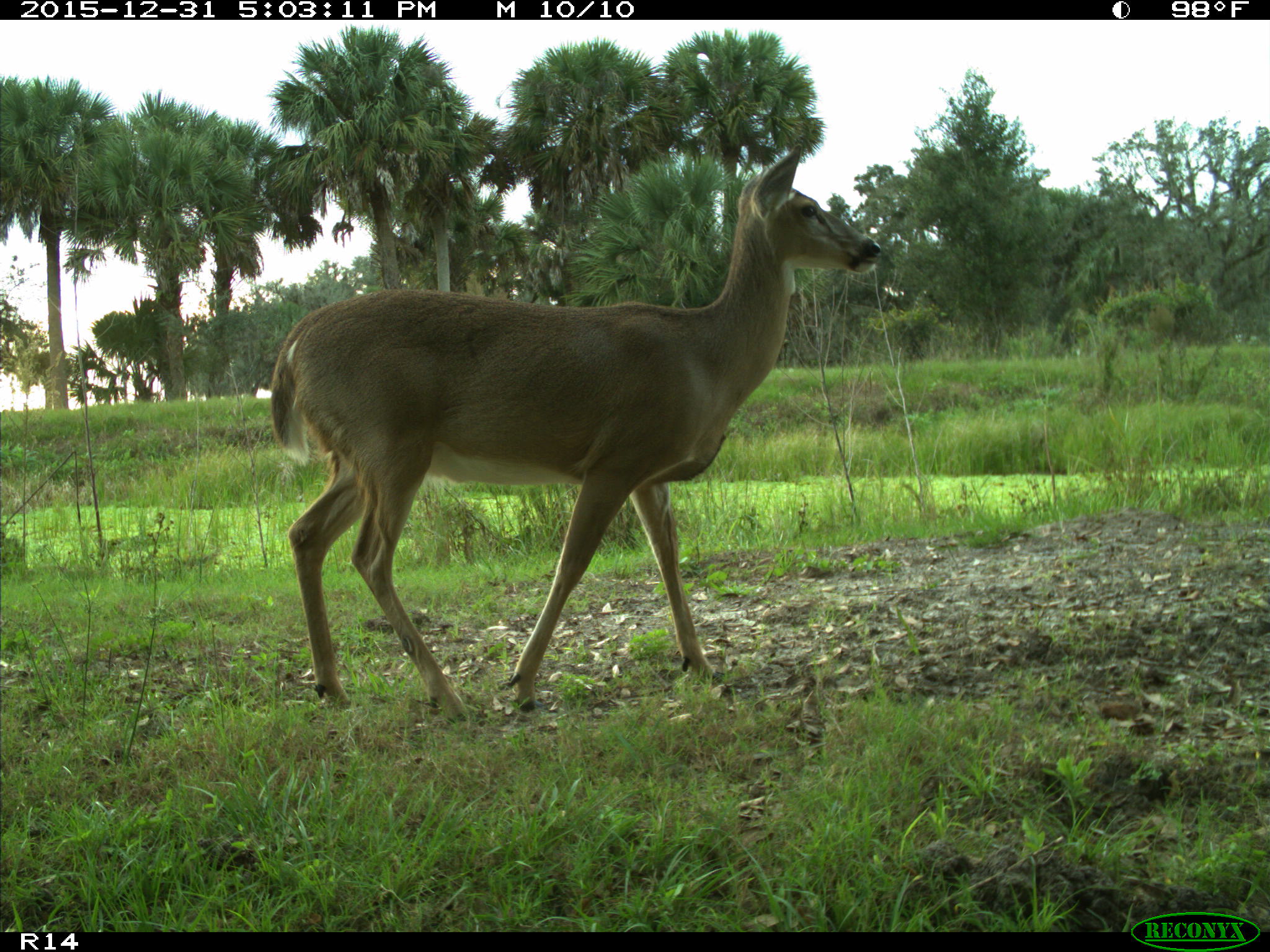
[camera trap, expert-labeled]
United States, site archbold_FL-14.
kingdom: Animalia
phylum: Chordata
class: Mammalia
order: Artiodactyla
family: Cervidae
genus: Odocoileus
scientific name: Odocoileus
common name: deer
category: unidentified deer